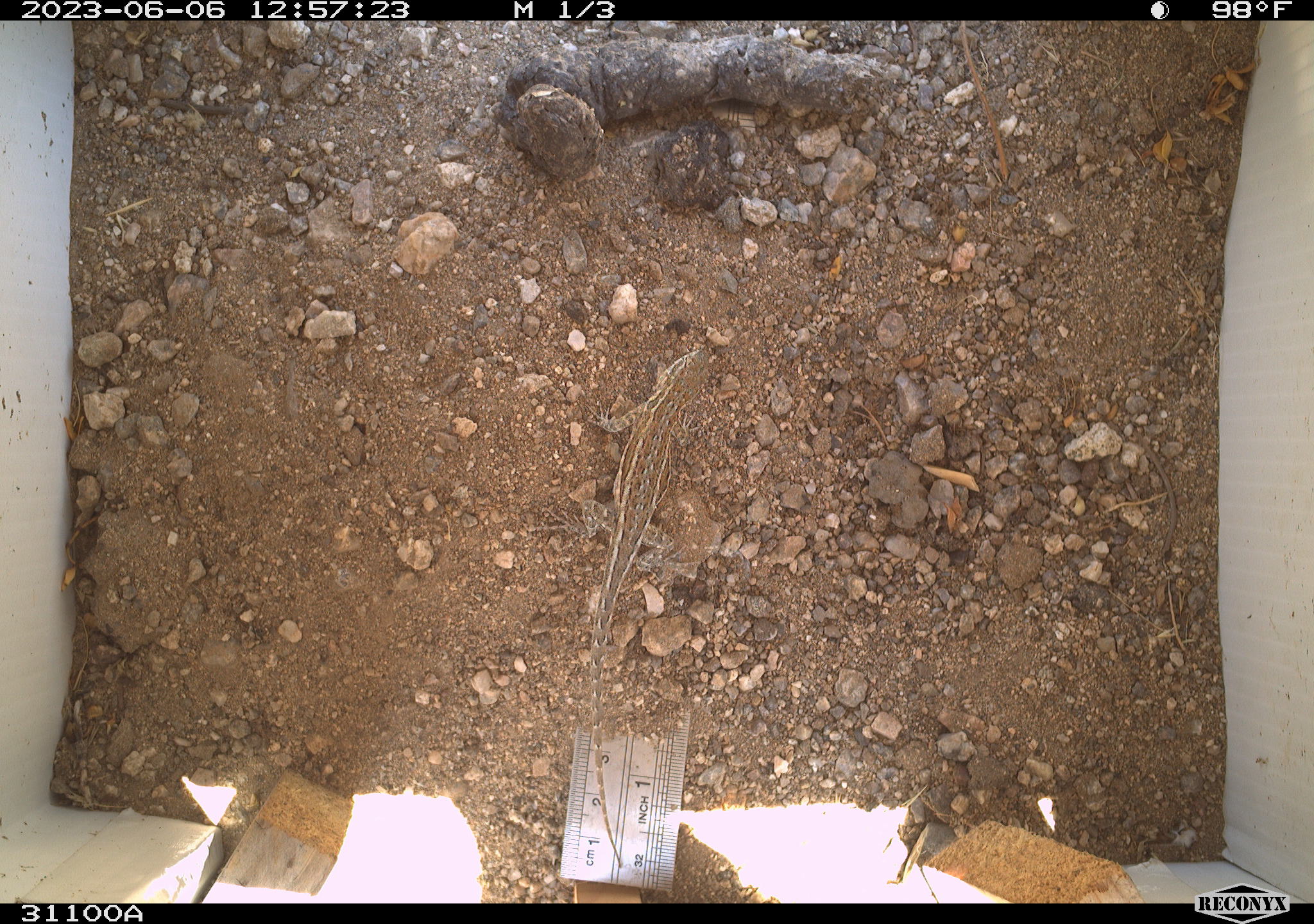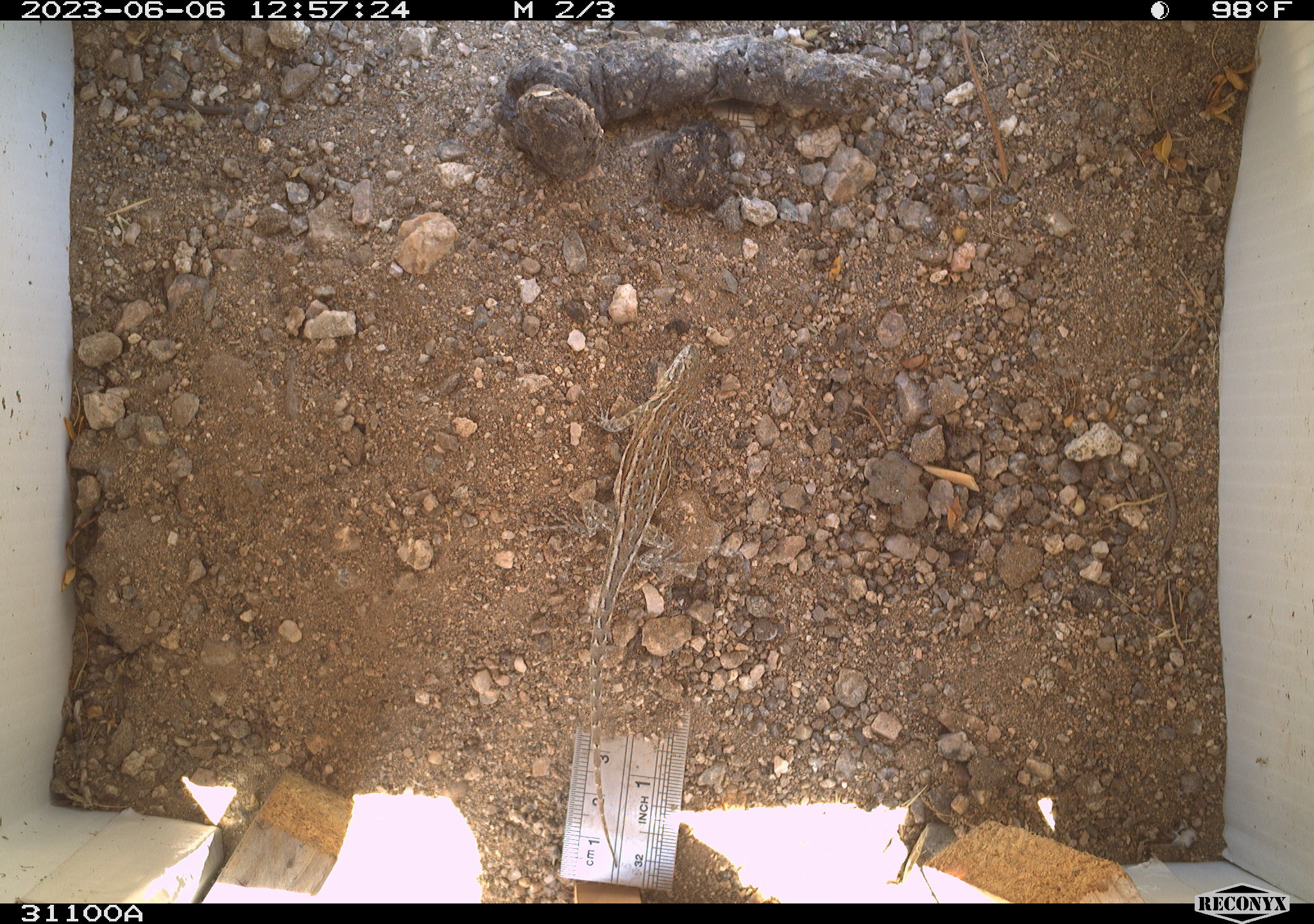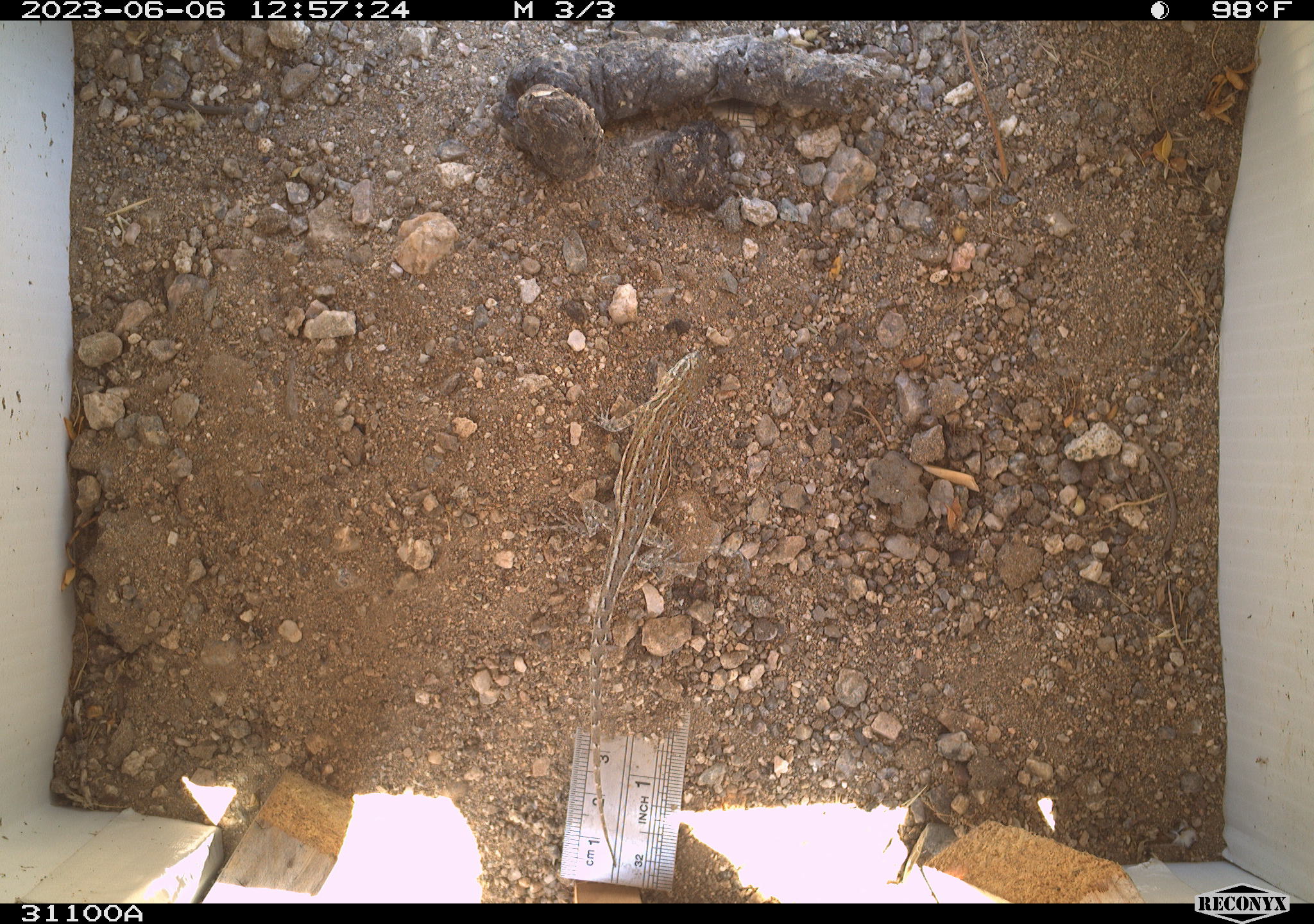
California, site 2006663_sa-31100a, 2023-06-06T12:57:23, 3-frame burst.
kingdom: Animalia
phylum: Chordata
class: Reptilia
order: Squamata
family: Phrynosomatidae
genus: Sceloporus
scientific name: Sceloporus graciosus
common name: common sagebrush lizard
Common sagebrush lizard (Sceloporus graciosus).